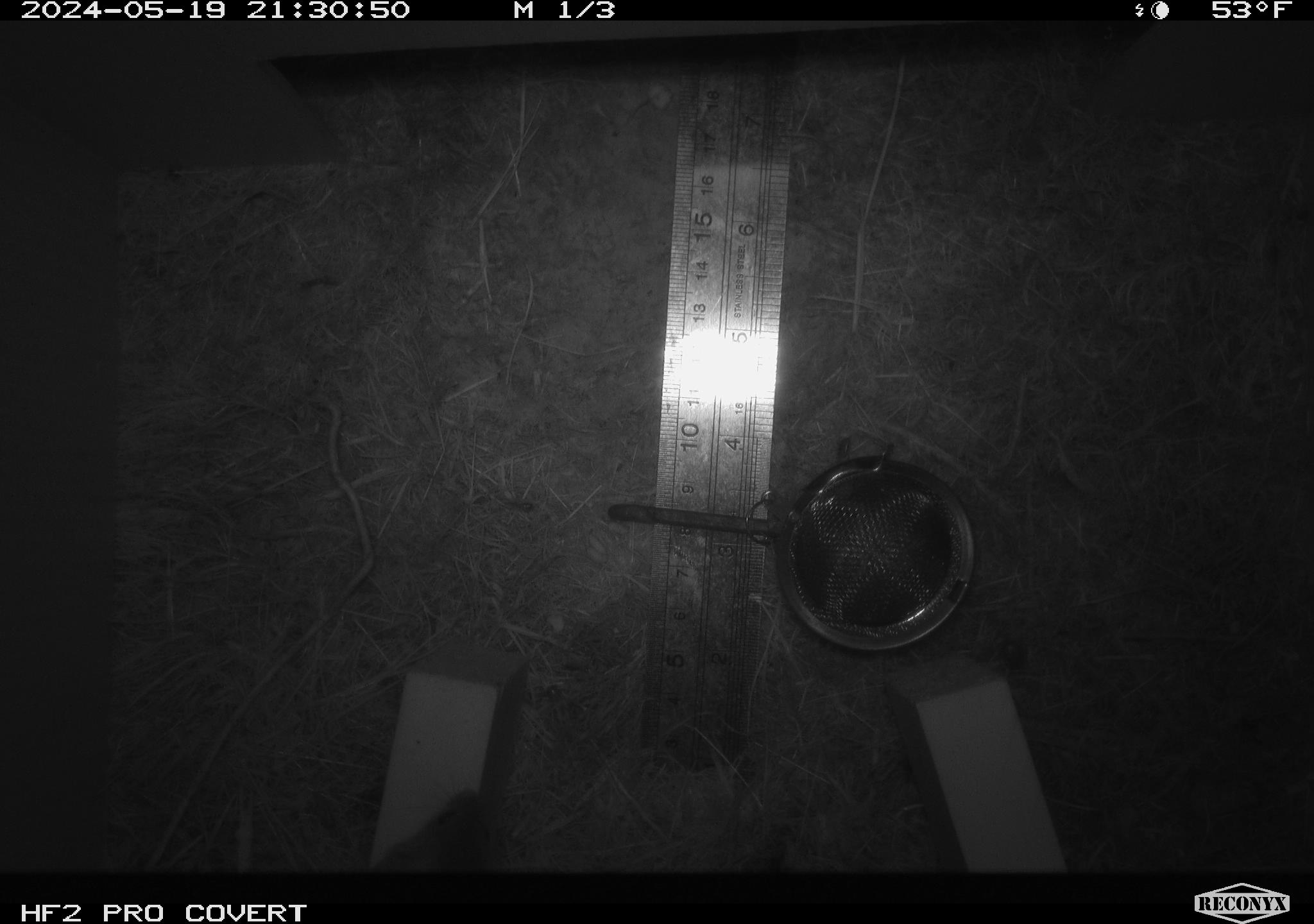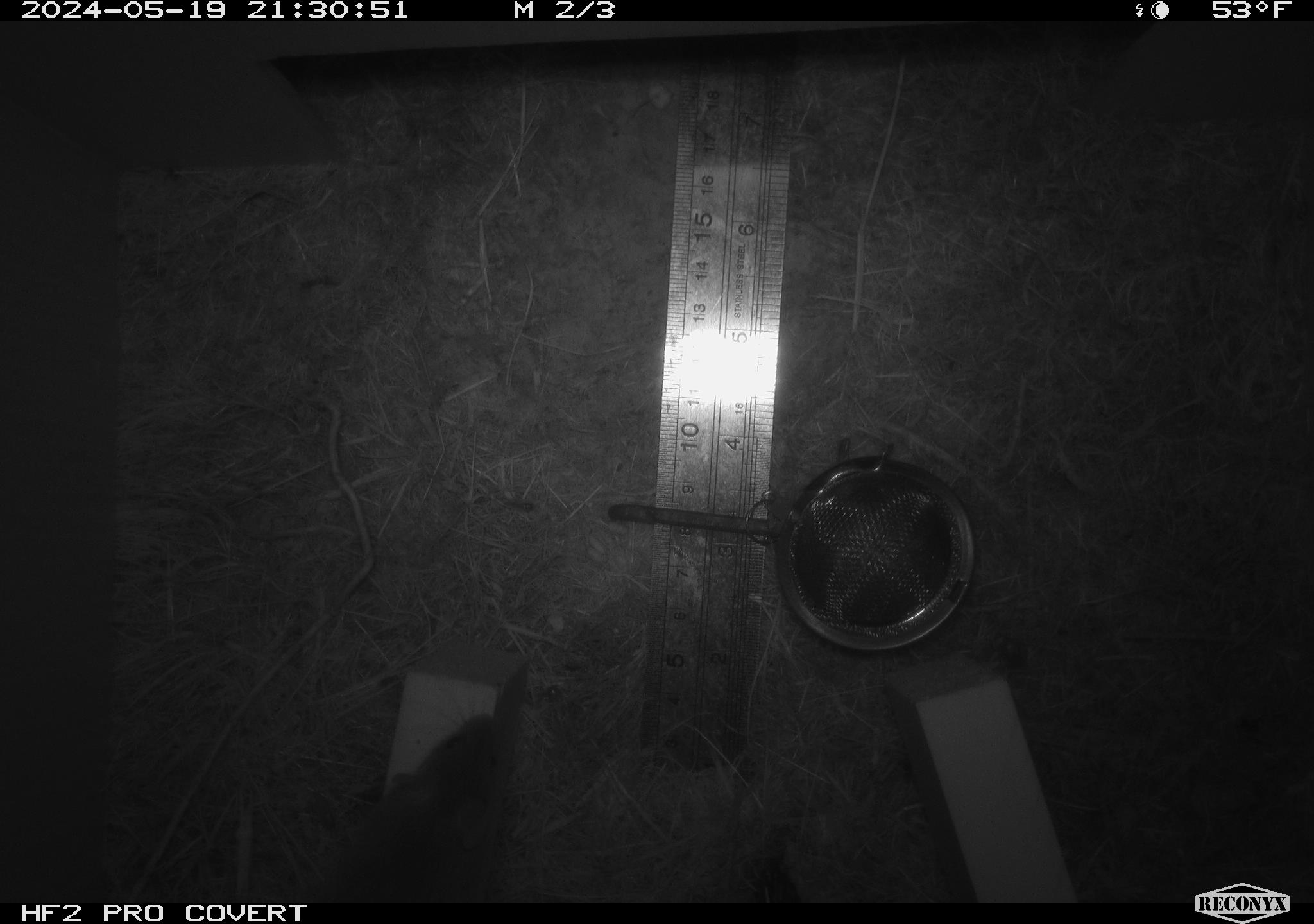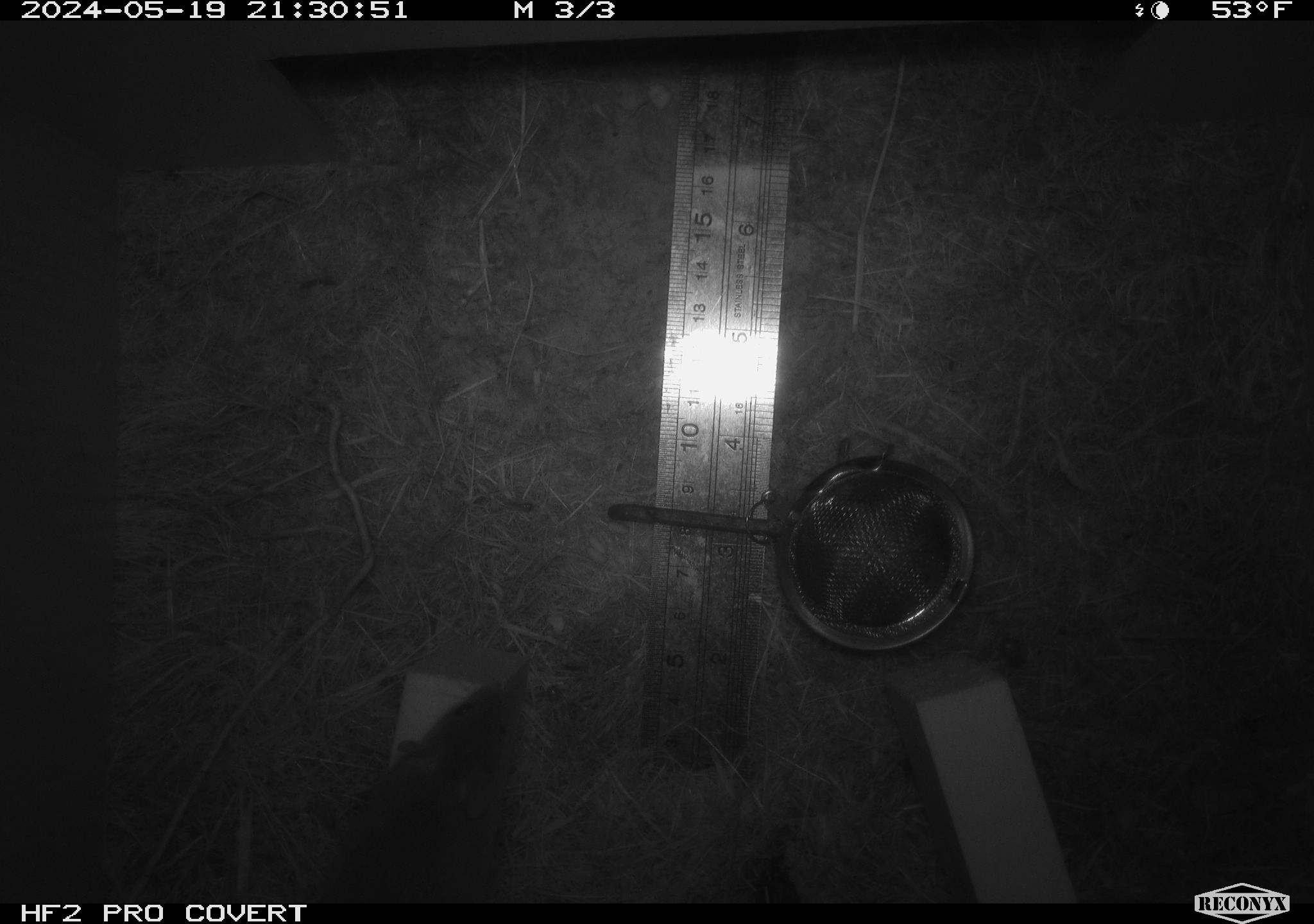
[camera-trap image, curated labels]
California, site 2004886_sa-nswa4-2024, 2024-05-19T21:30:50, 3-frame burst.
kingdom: Animalia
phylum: Chordata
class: Mammalia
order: Rodentia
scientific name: Rodentia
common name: rodent